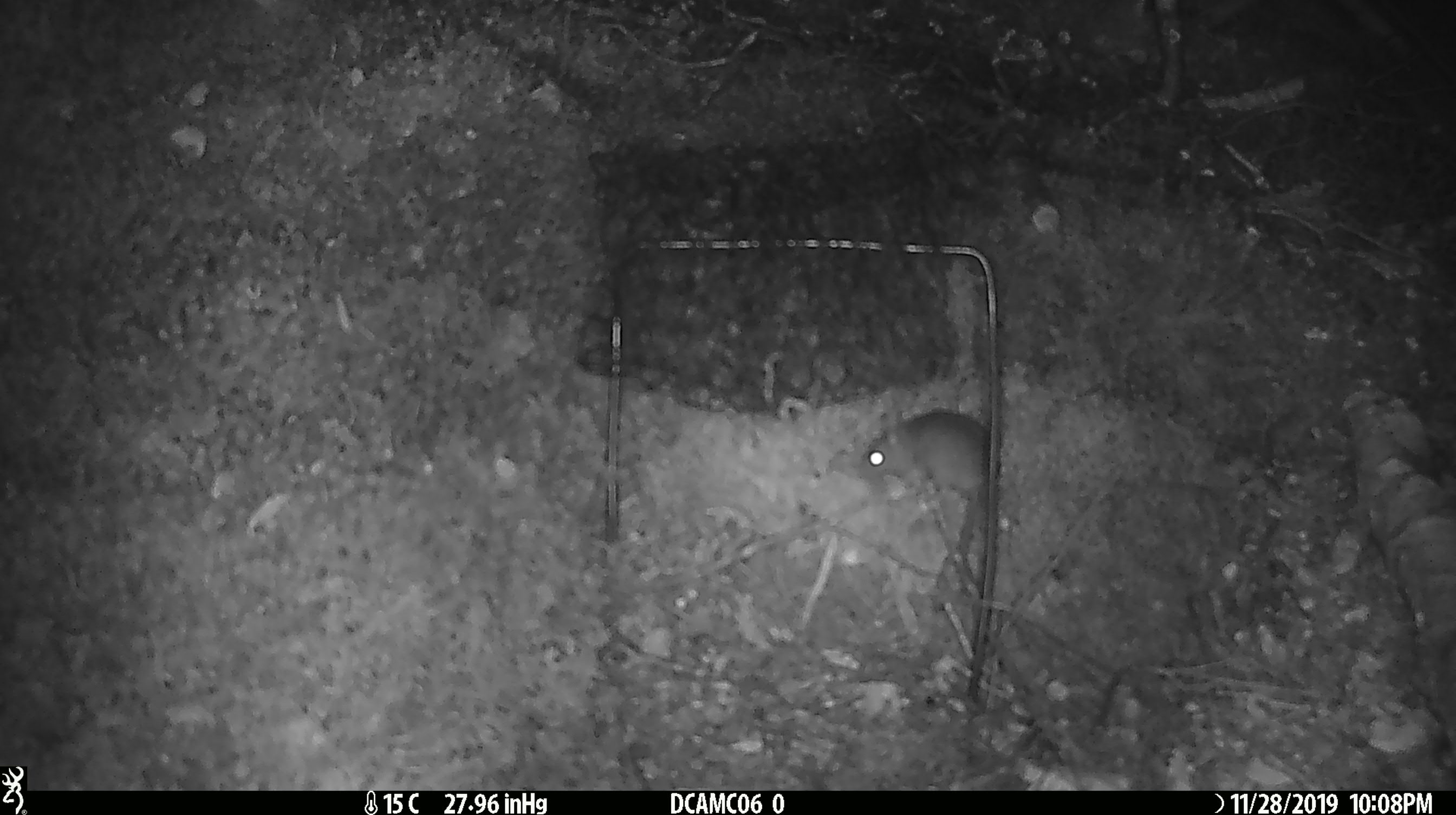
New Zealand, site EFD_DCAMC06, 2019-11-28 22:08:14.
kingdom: Animalia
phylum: Chordata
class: Mammalia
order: Rodentia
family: Muridae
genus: Mus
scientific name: Mus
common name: mouse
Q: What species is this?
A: Mouse (Mus).